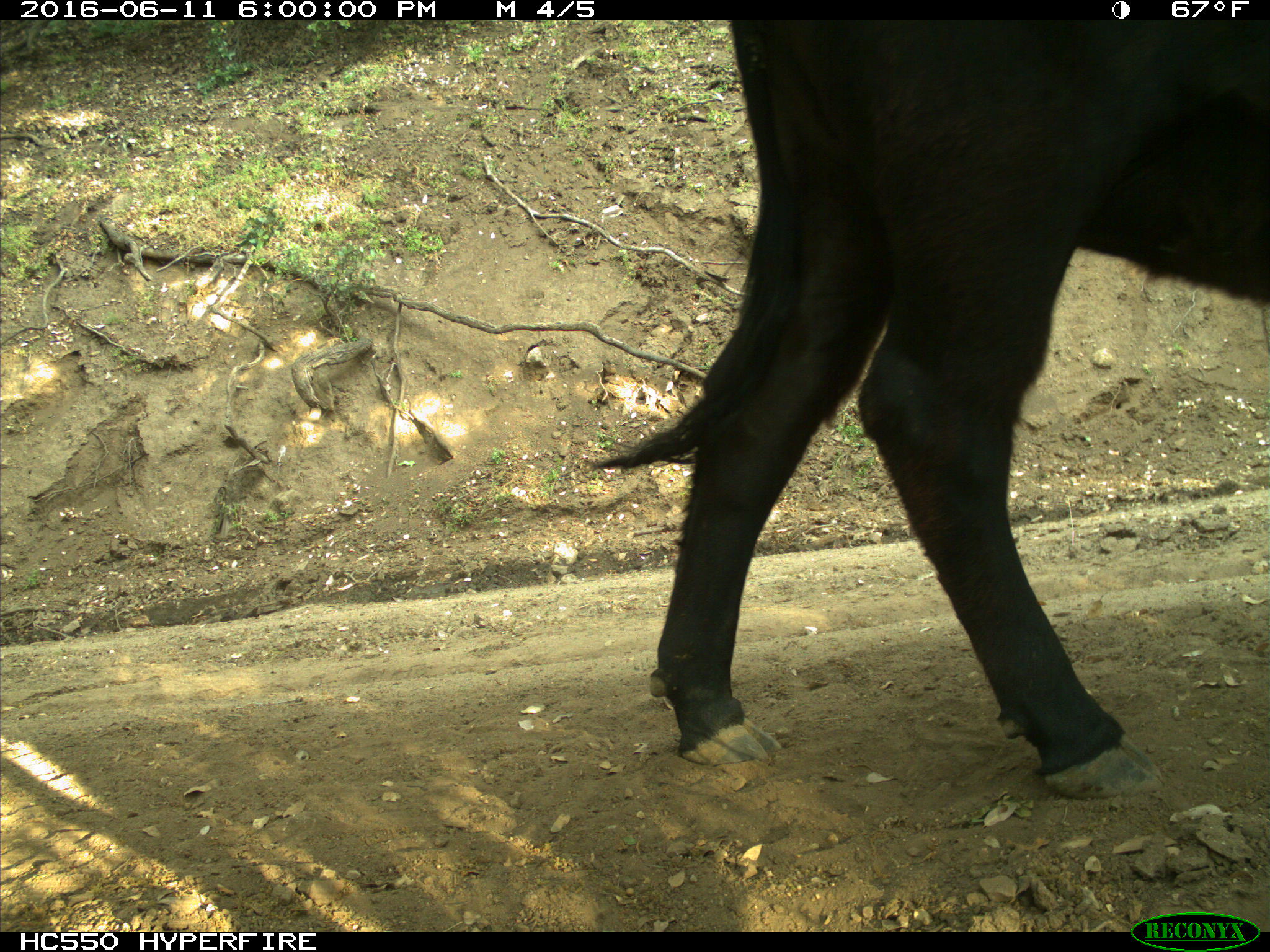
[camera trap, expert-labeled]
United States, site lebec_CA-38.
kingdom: Animalia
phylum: Chordata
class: Mammalia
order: Artiodactyla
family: Bovidae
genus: Bos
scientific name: Bos taurus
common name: domestic cow